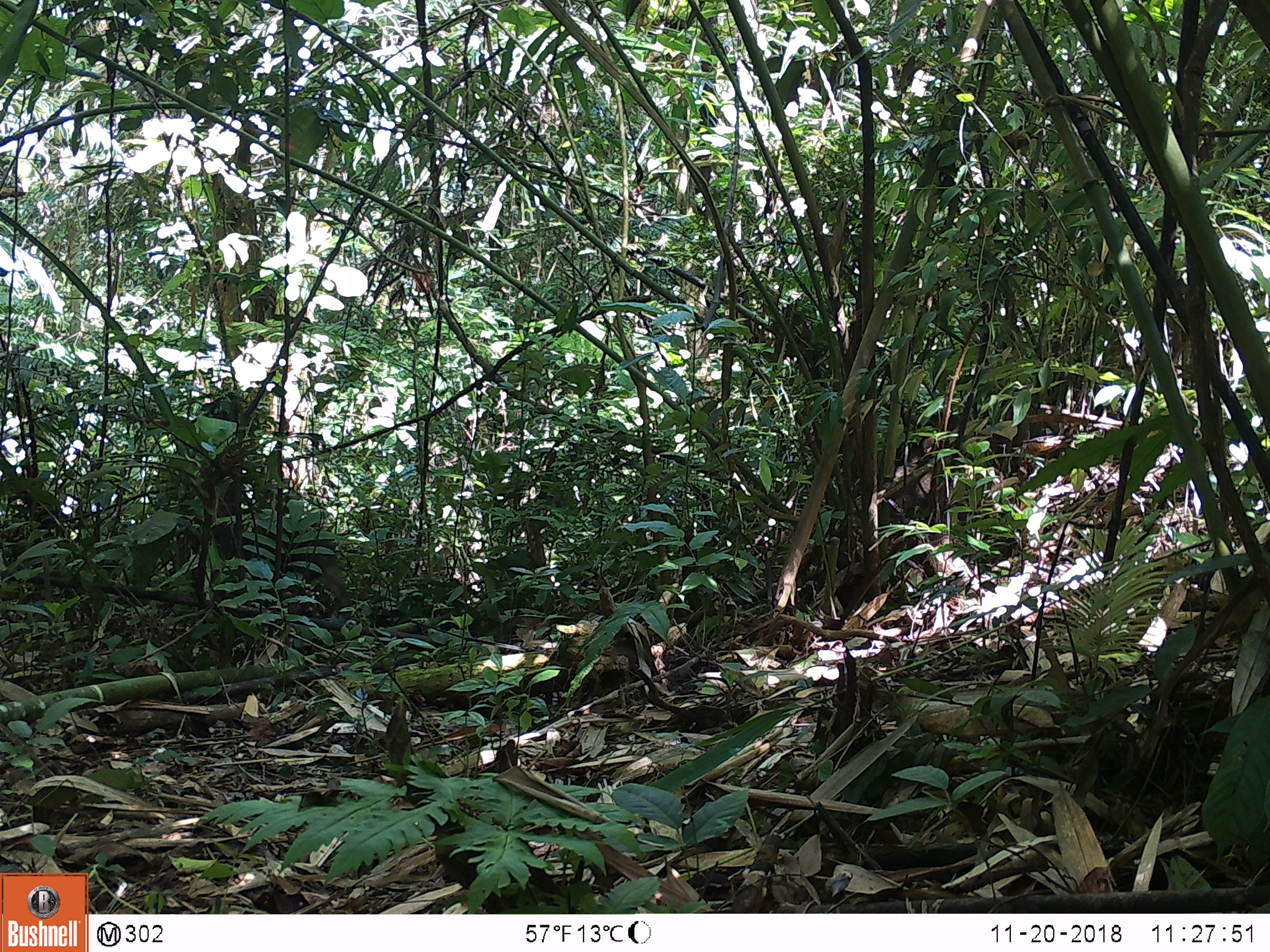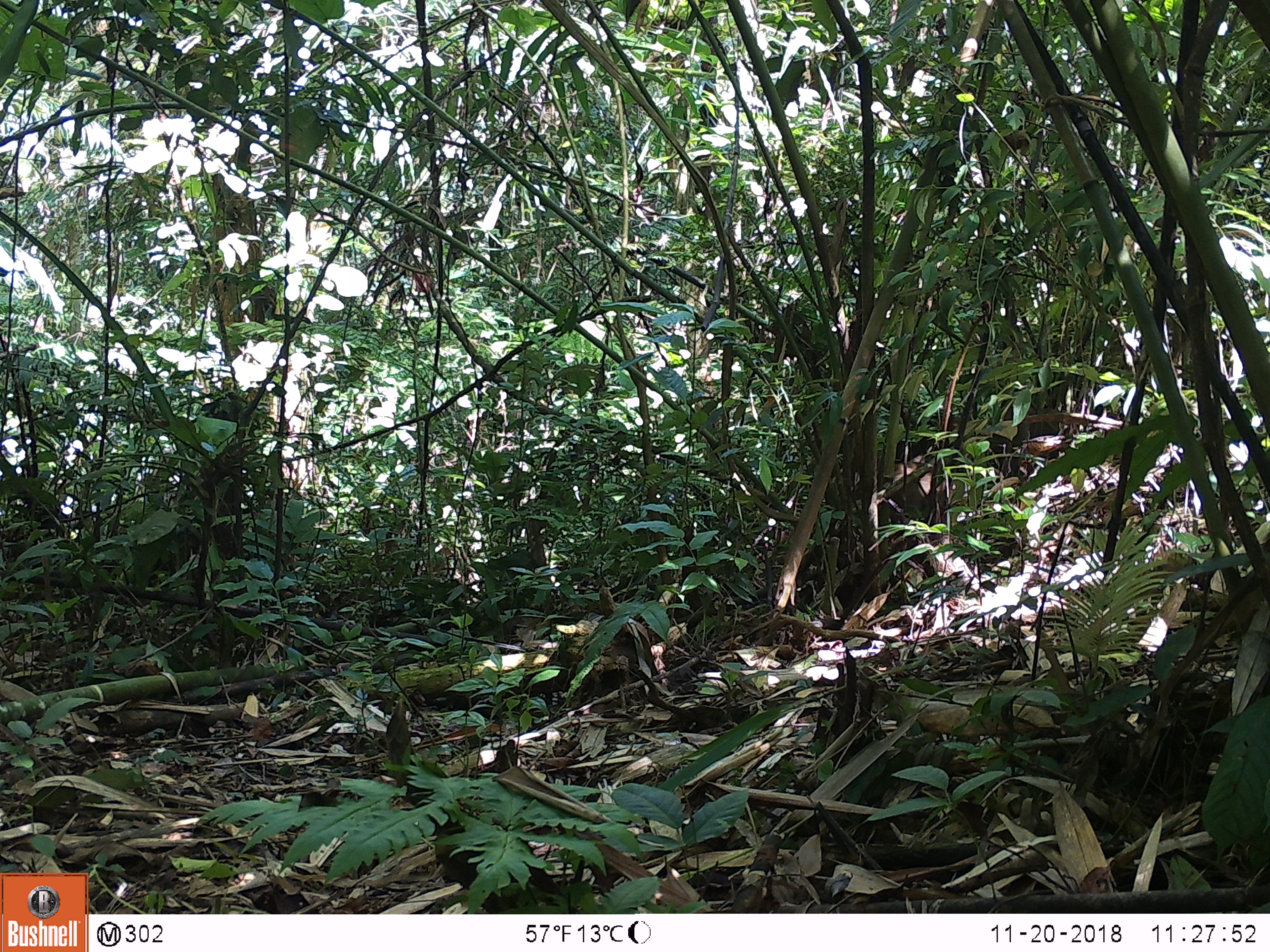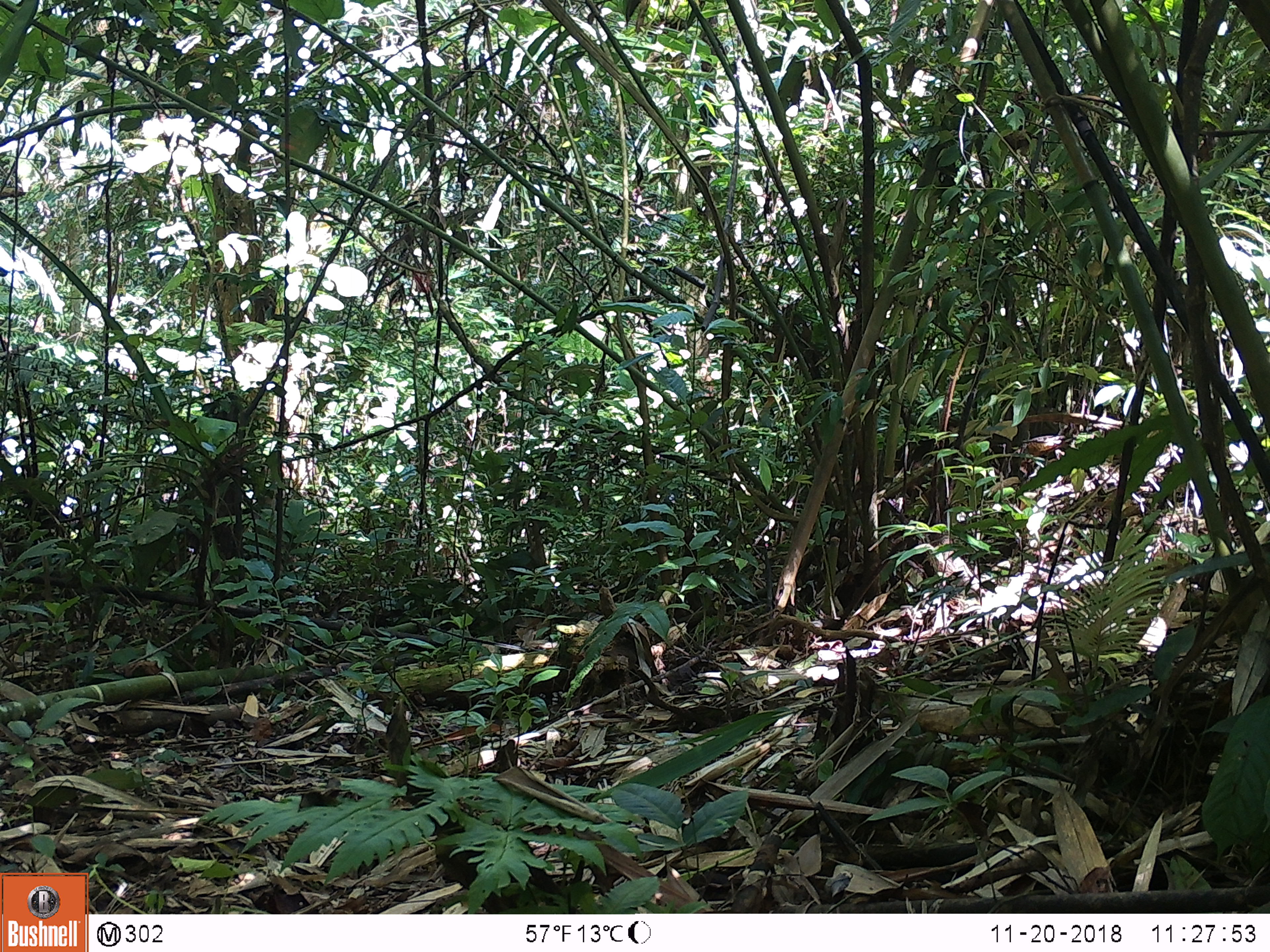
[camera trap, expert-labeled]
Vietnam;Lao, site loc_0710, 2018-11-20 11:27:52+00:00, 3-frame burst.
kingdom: Animalia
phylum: Chordata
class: Mammalia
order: Artiodactyla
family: Suidae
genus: Sus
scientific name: Sus scrofa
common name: eurasian wild pig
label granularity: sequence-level